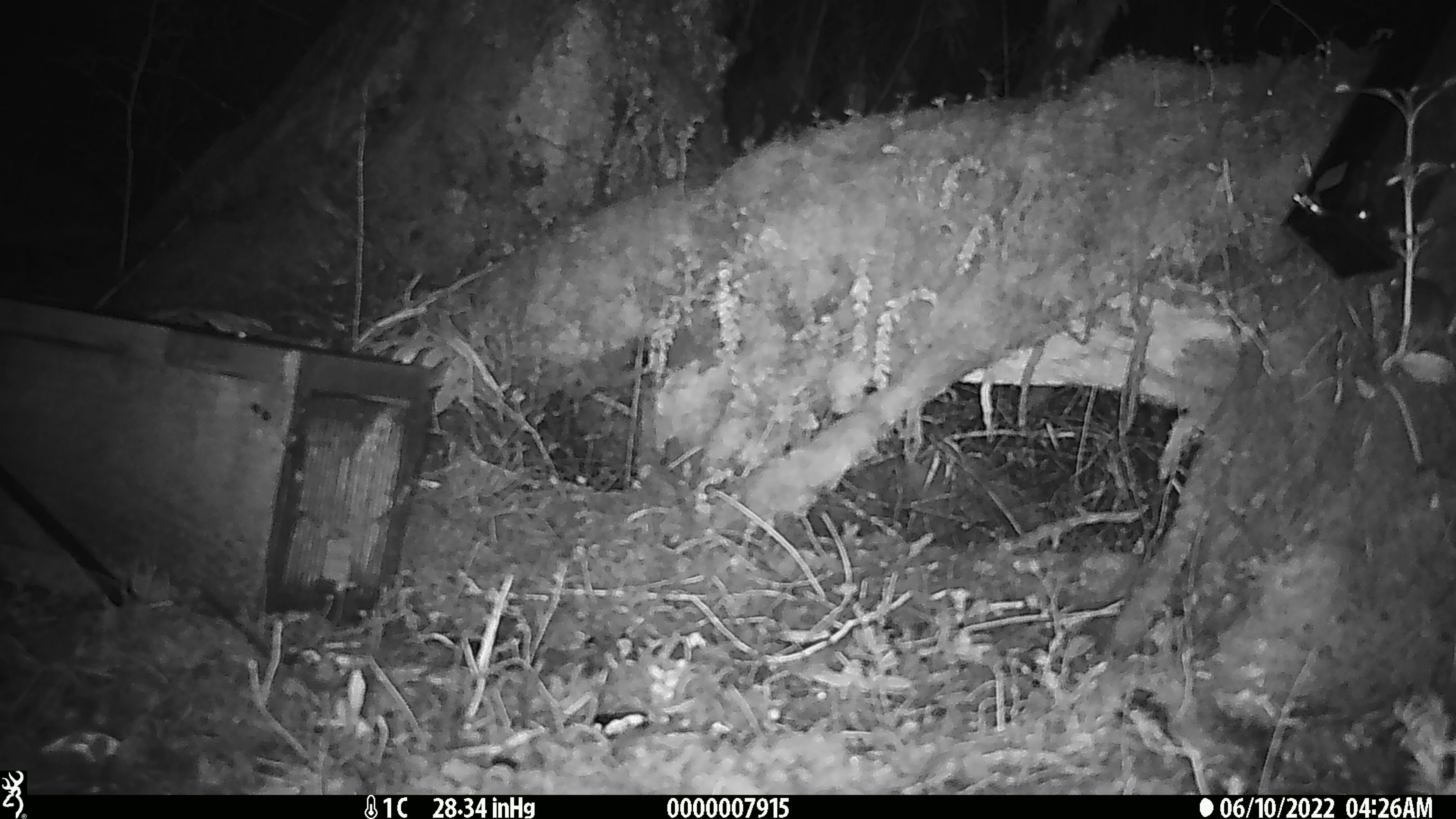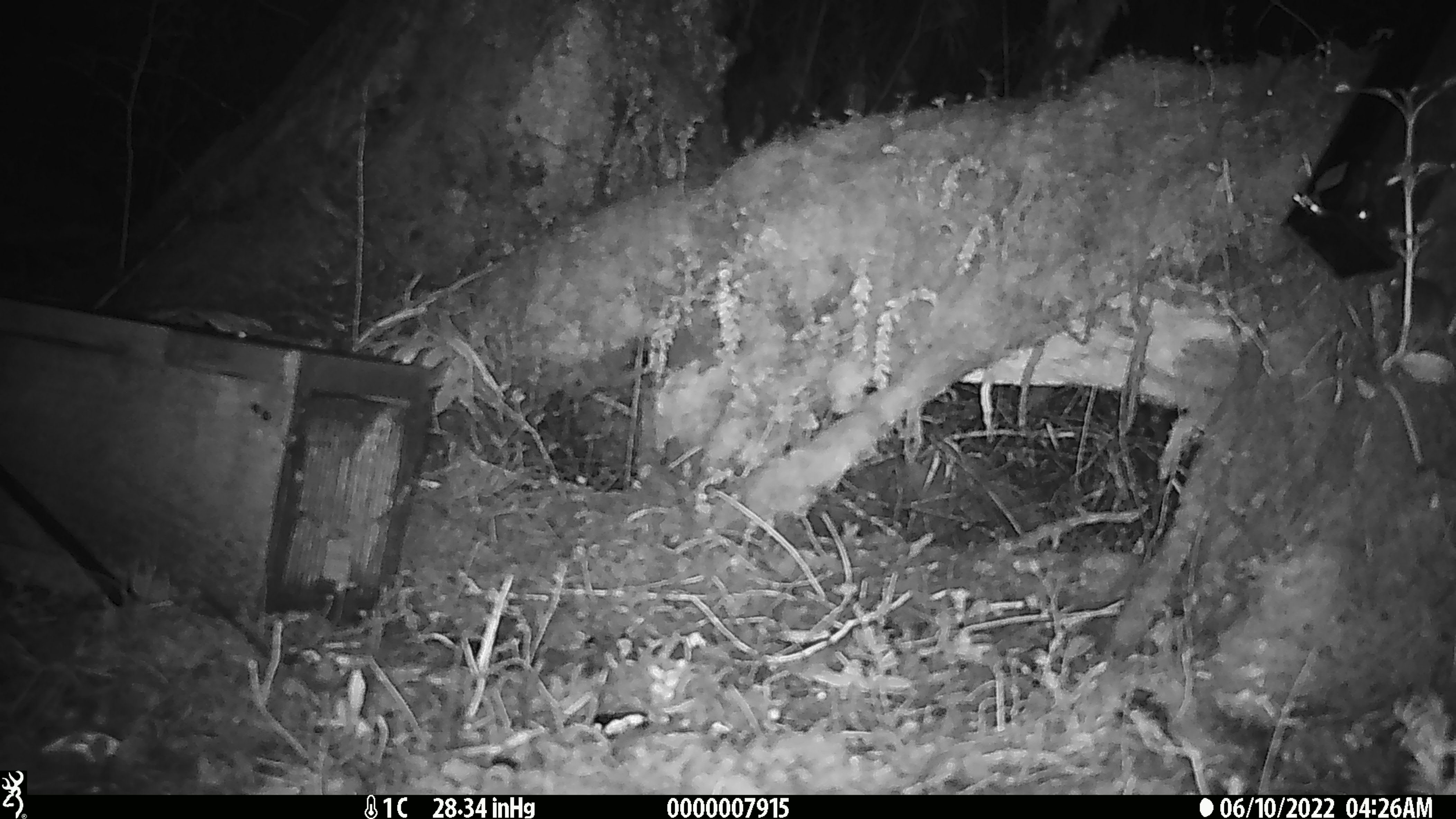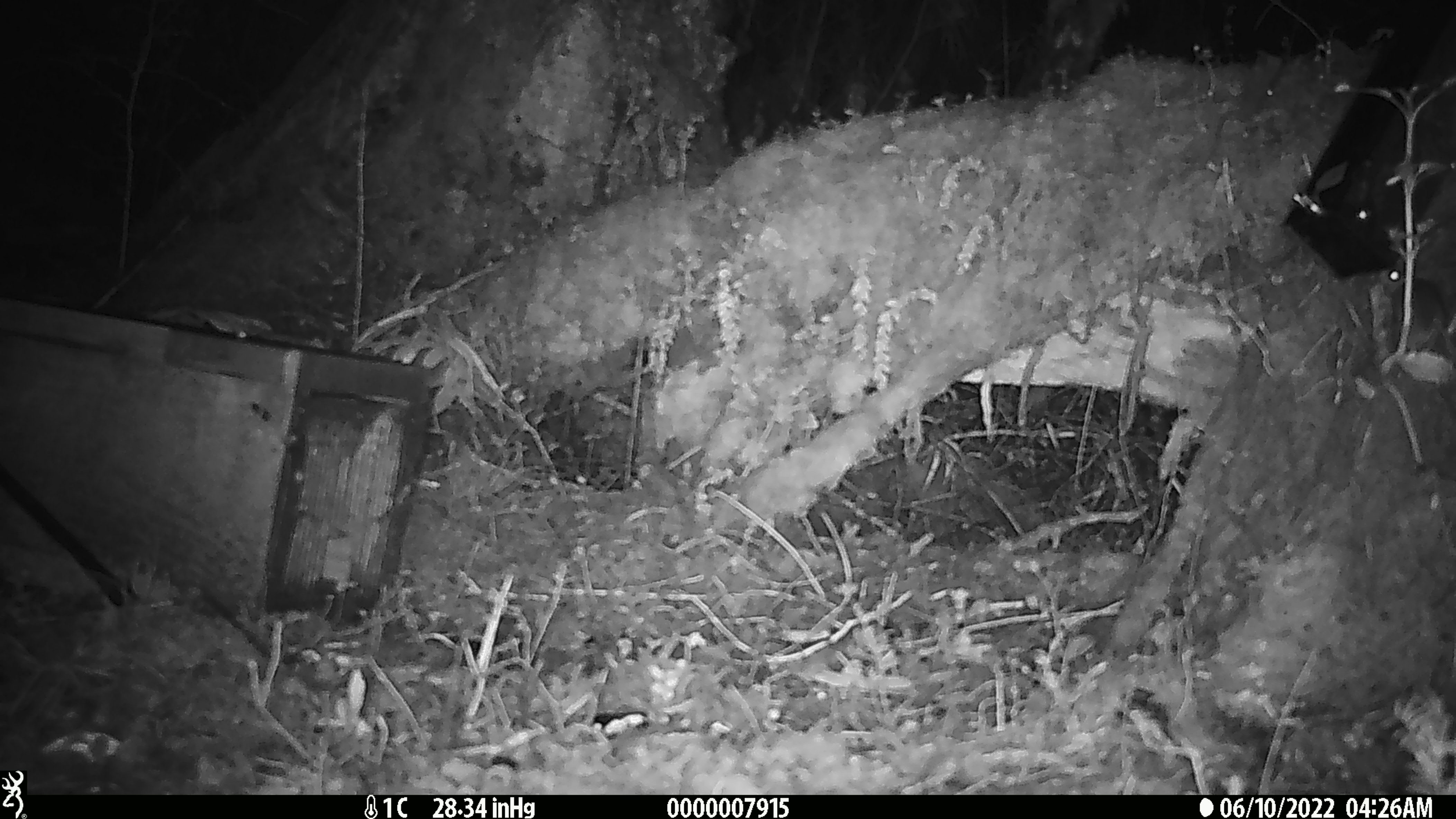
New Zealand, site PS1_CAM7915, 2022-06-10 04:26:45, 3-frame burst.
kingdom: Animalia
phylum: Chordata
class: Mammalia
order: Rodentia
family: Muridae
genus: Mus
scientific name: Mus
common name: mouse